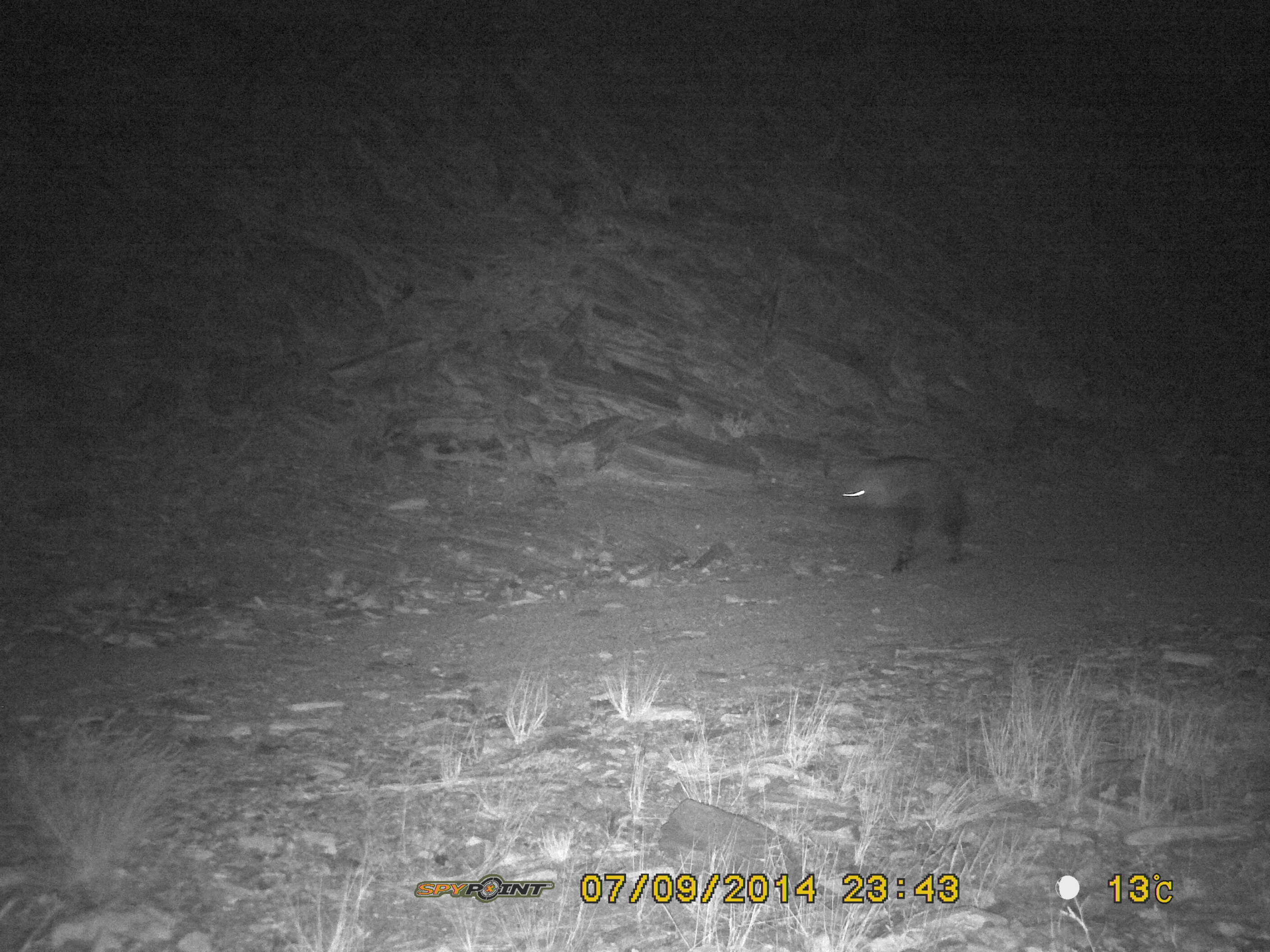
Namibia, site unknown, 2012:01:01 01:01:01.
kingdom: Animalia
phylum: Chordata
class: Mammalia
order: Carnivora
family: Hyaenidae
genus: Parahyaena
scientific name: Parahyaena brunnea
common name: brown hyena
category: hyaena brunnea